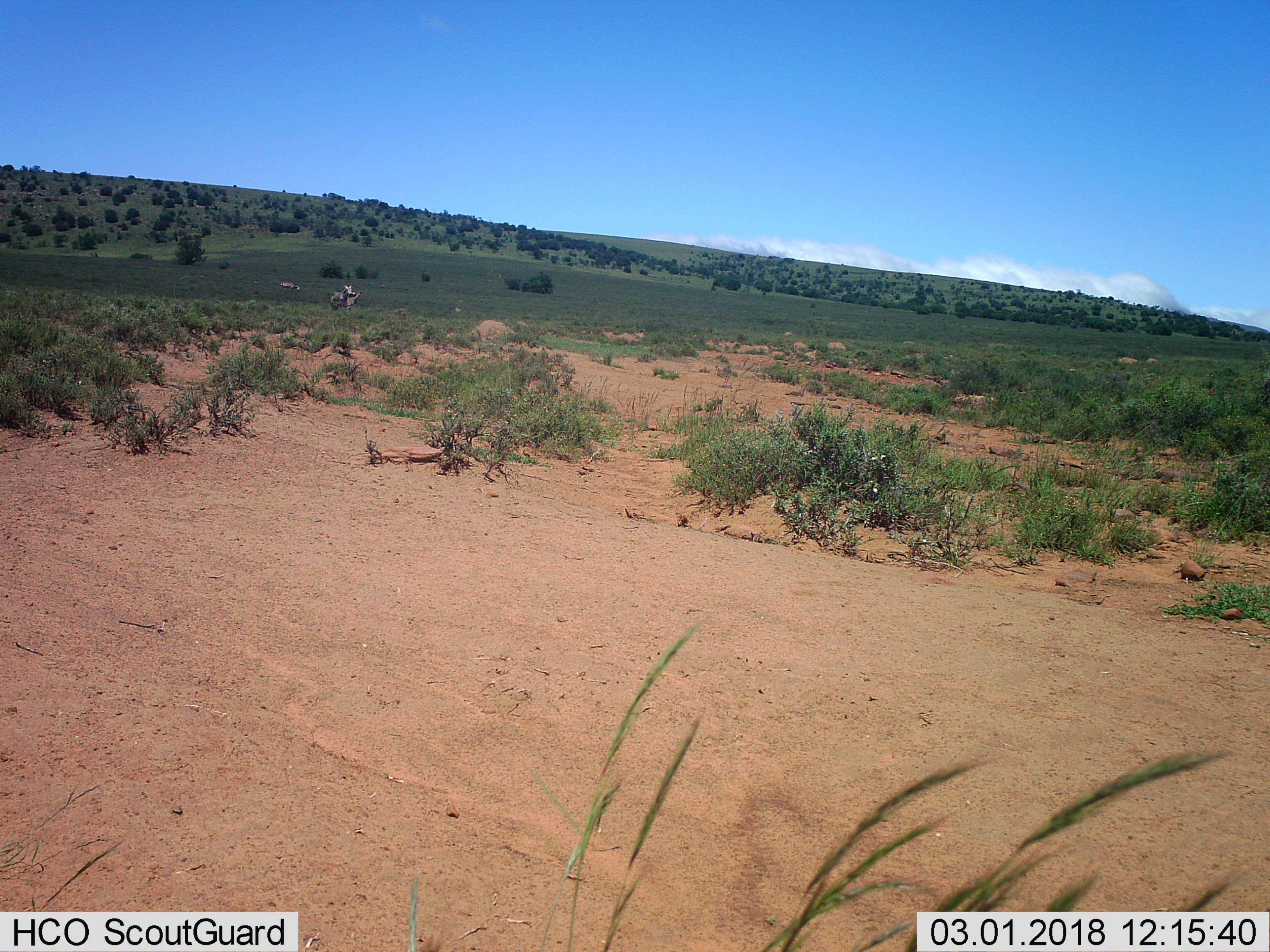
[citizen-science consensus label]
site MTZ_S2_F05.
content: unidentified animal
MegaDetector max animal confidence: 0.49